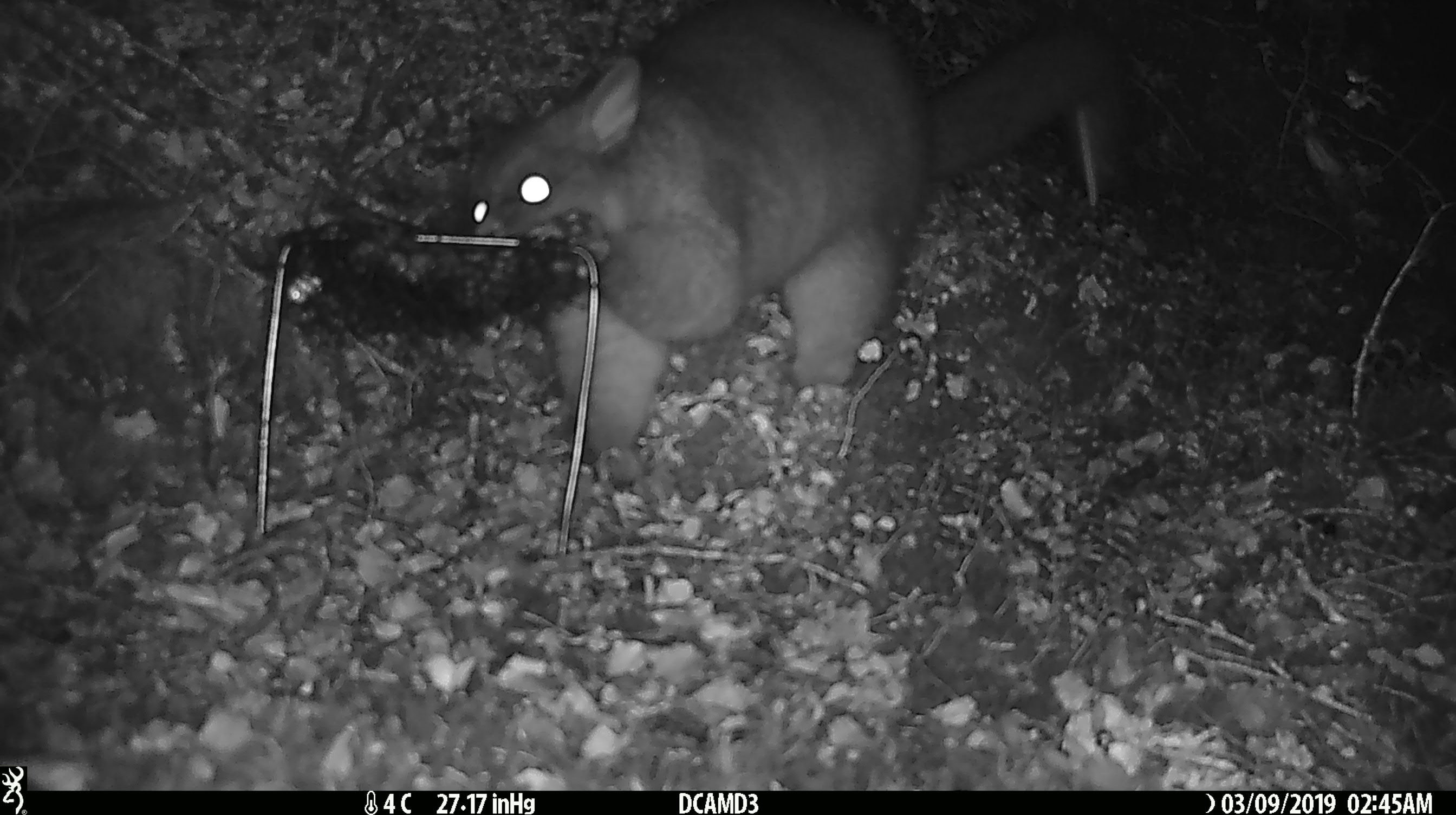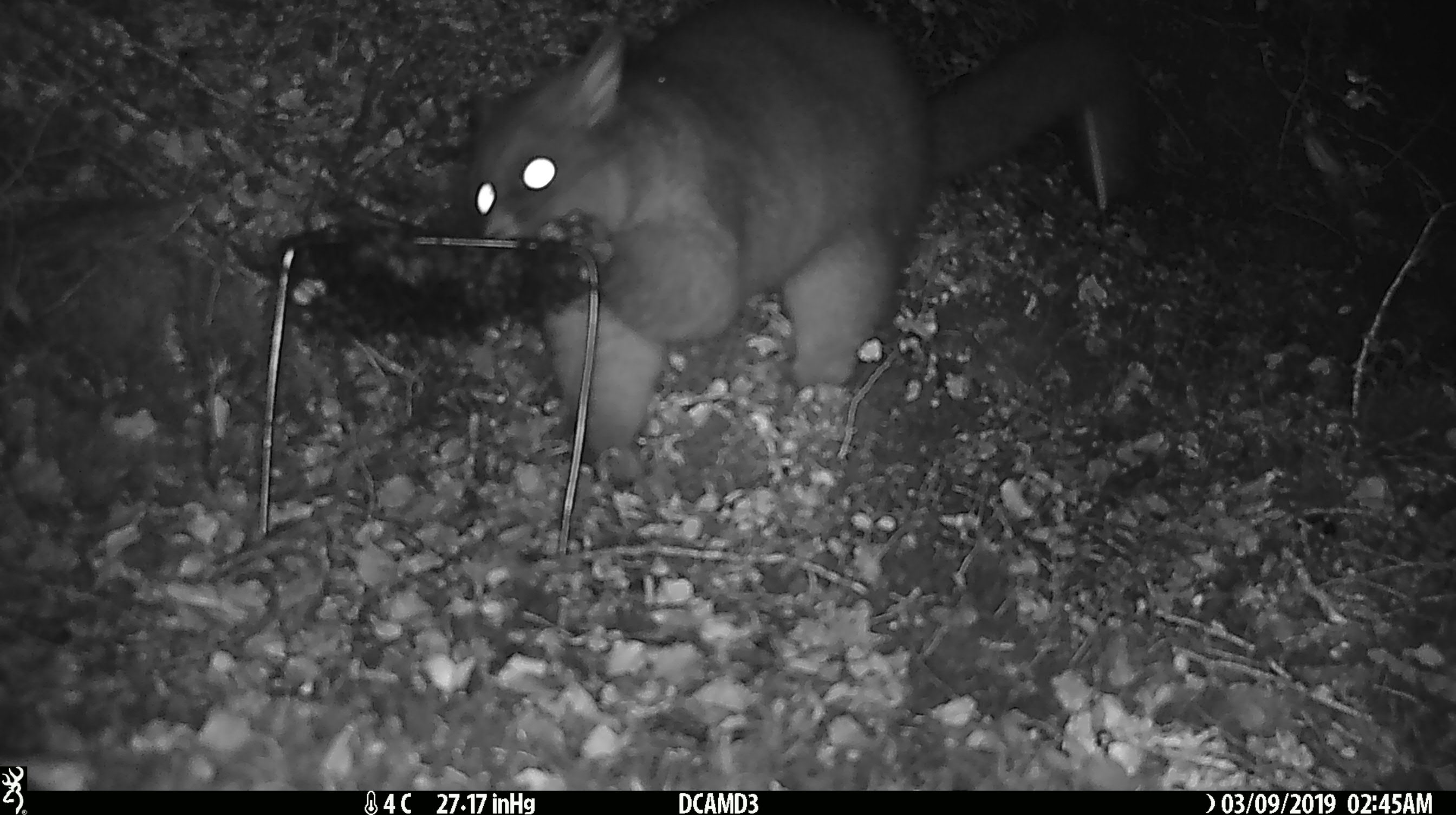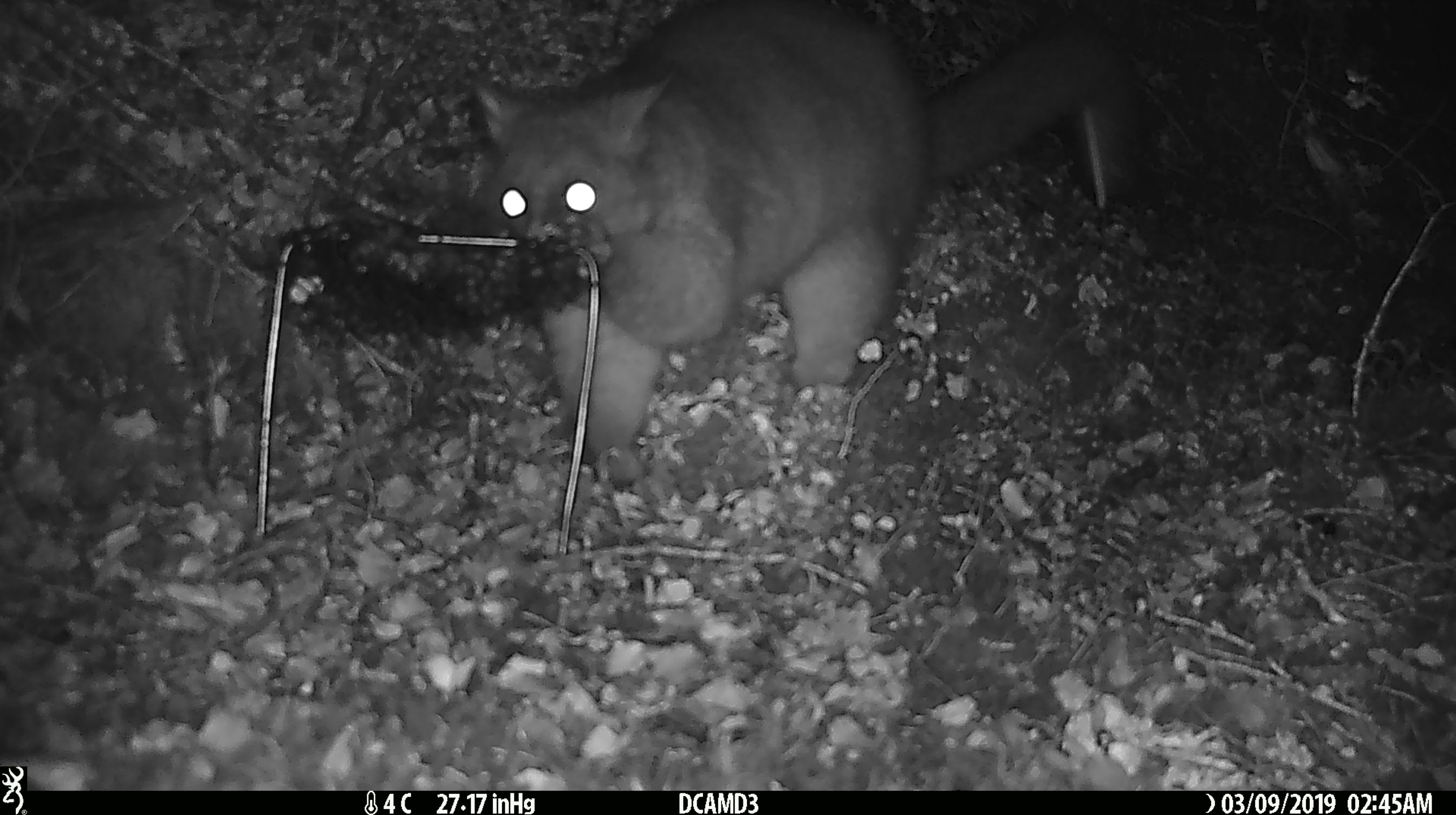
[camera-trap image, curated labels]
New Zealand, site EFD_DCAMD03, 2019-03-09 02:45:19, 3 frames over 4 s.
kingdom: Animalia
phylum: Chordata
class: Mammalia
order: Diprotodontia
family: Phalangeridae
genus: Trichosurus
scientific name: Trichosurus vulpecula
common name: common brushtail possum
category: possum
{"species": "possum (common brushtail possum) (Trichosurus vulpecula)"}